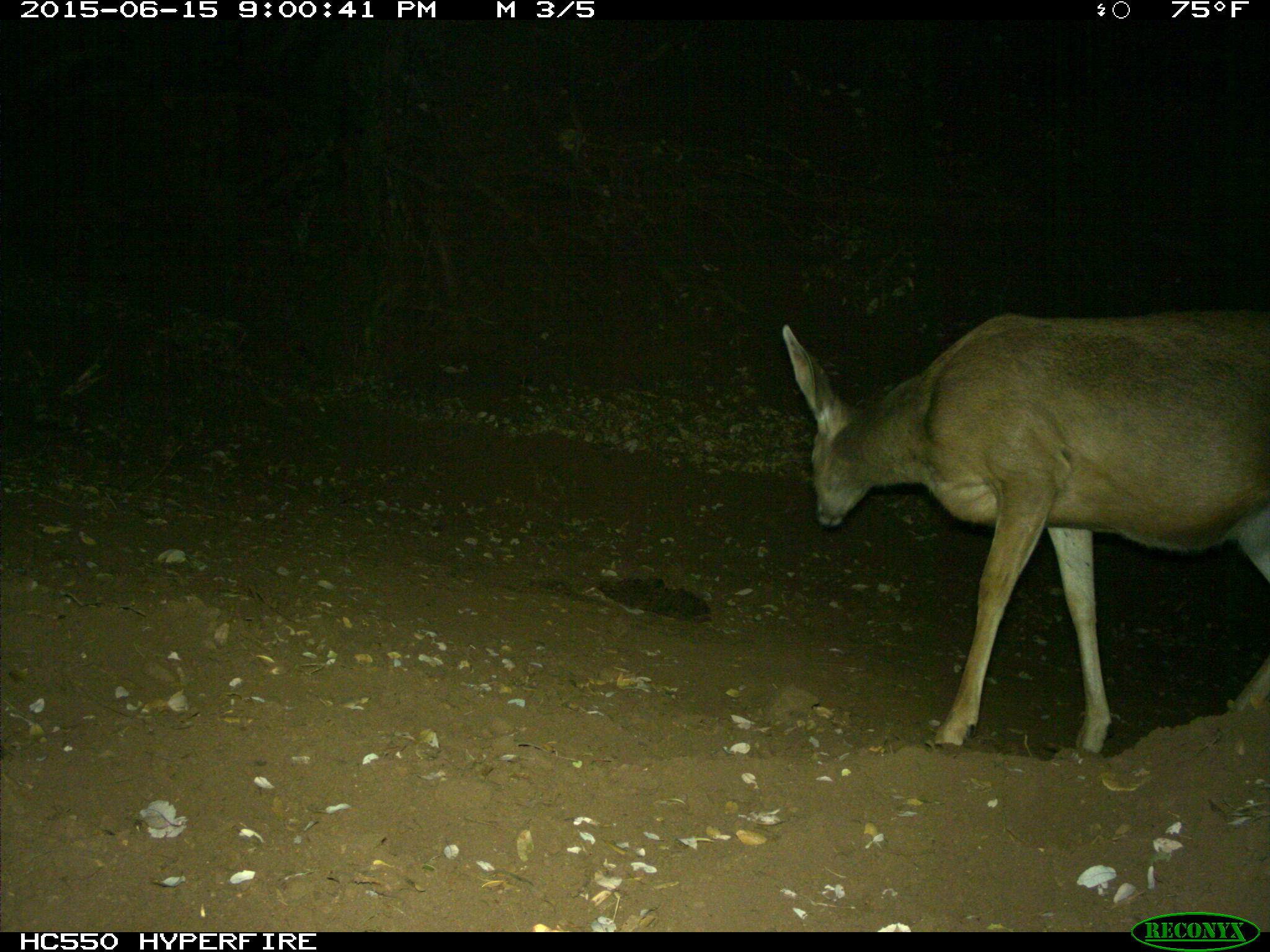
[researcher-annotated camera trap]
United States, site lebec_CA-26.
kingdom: Animalia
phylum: Chordata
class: Mammalia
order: Artiodactyla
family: Cervidae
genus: Odocoileus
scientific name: Odocoileus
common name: deer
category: unidentified deer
Unidentified deer (deer) (Odocoileus).